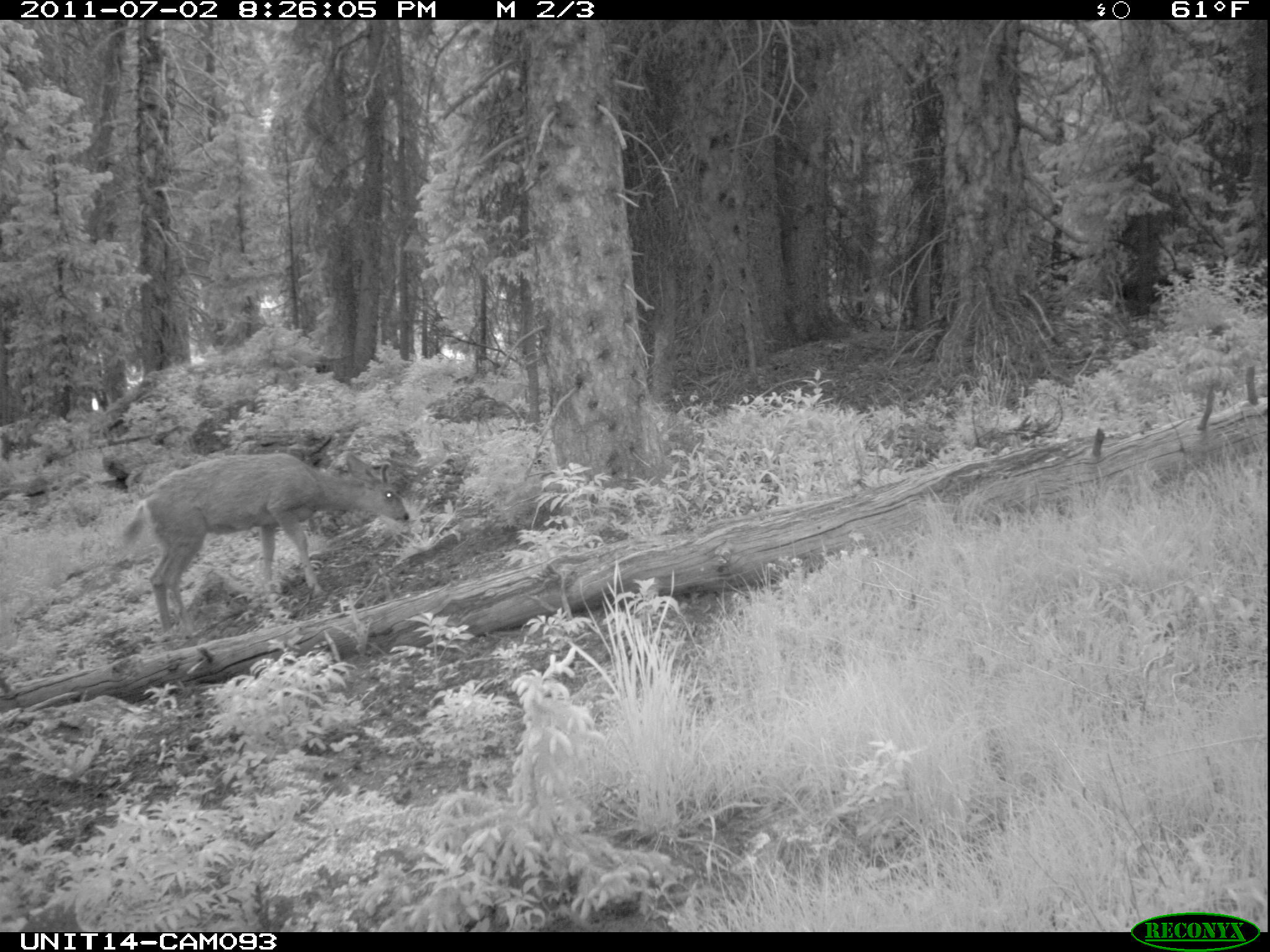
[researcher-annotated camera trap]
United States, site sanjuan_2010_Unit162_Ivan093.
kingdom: Animalia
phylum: Chordata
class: Mammalia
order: Artiodactyla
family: Cervidae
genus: Odocoileus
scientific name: Odocoileus hemionus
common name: mule deer